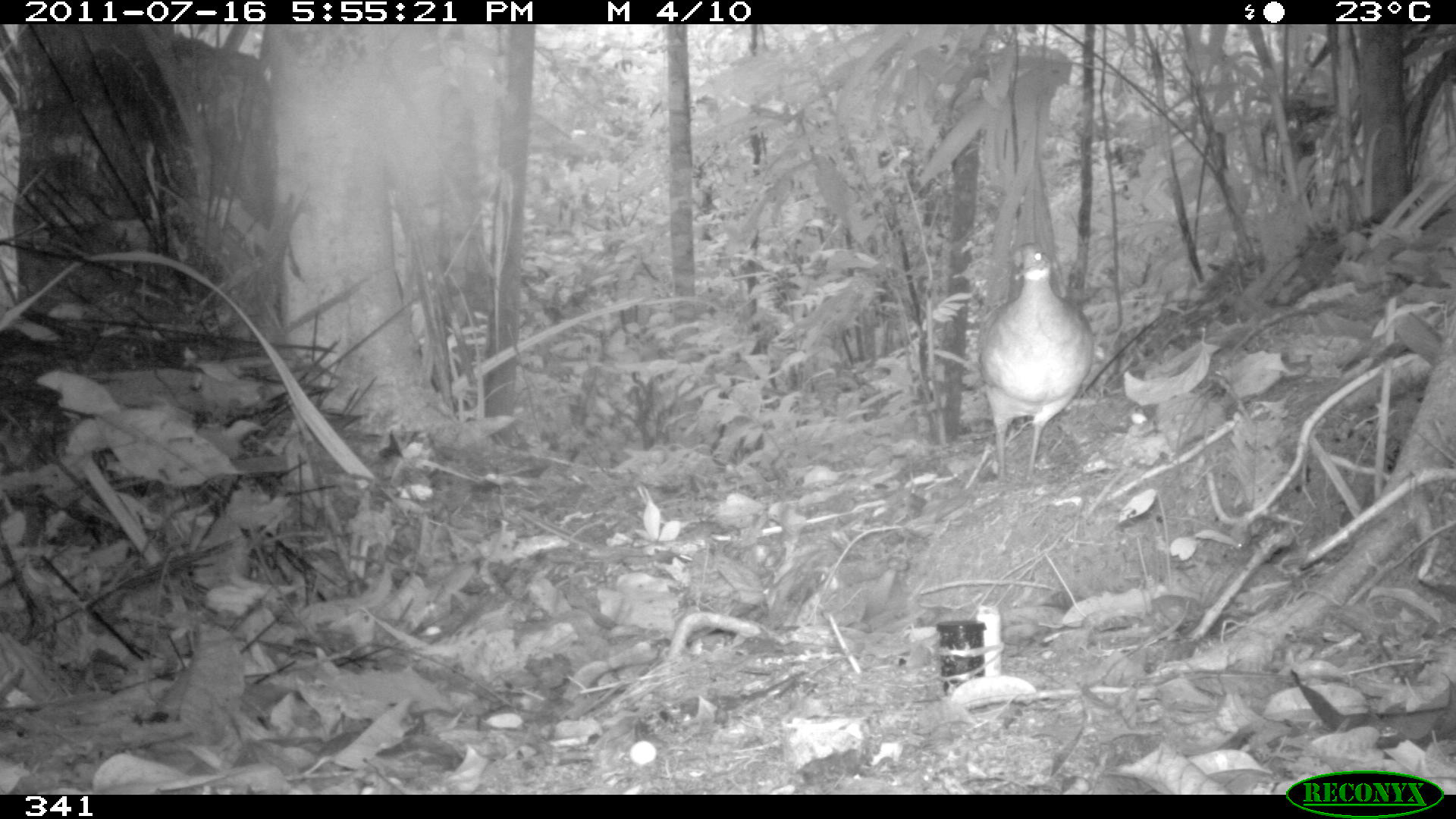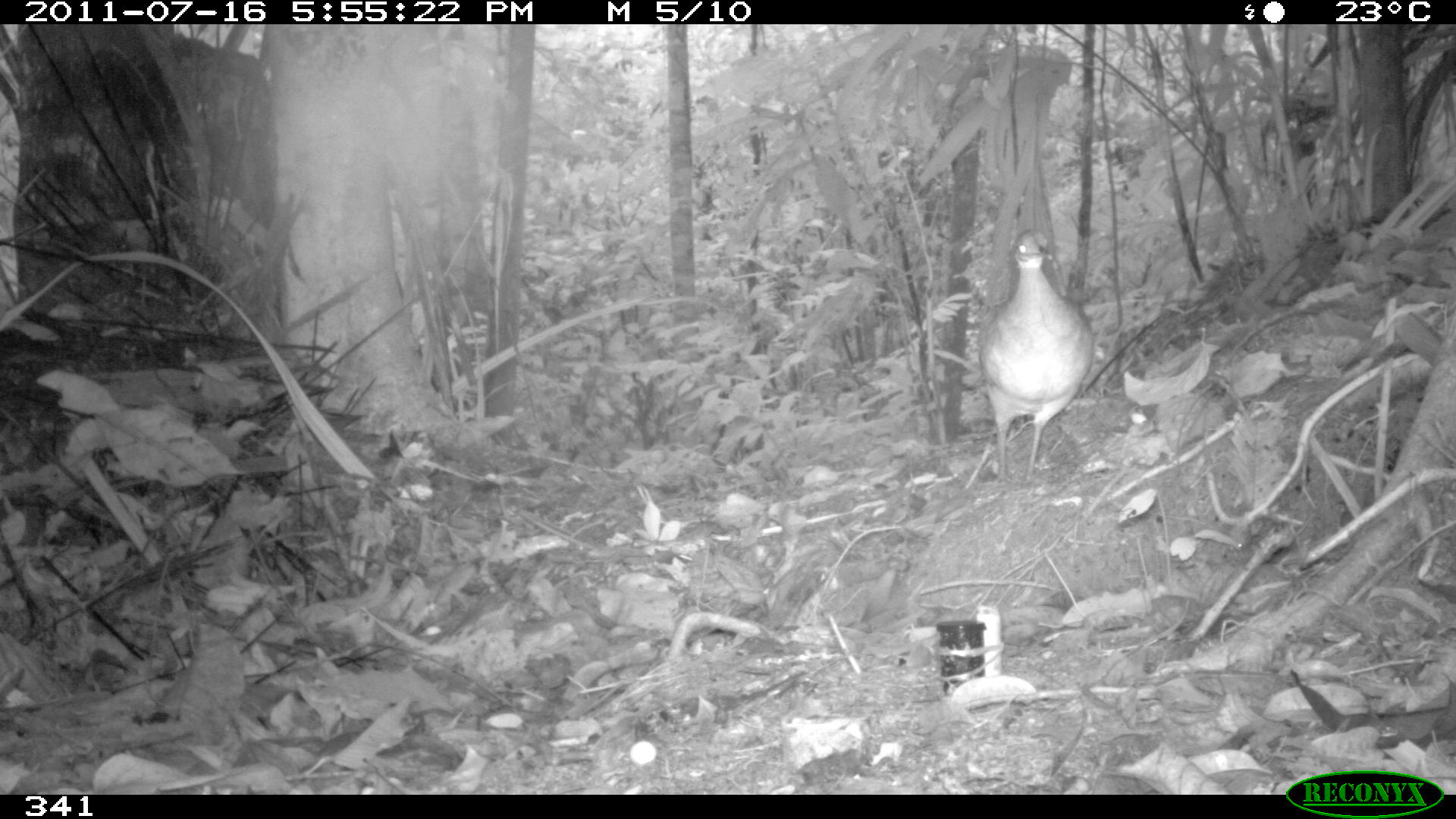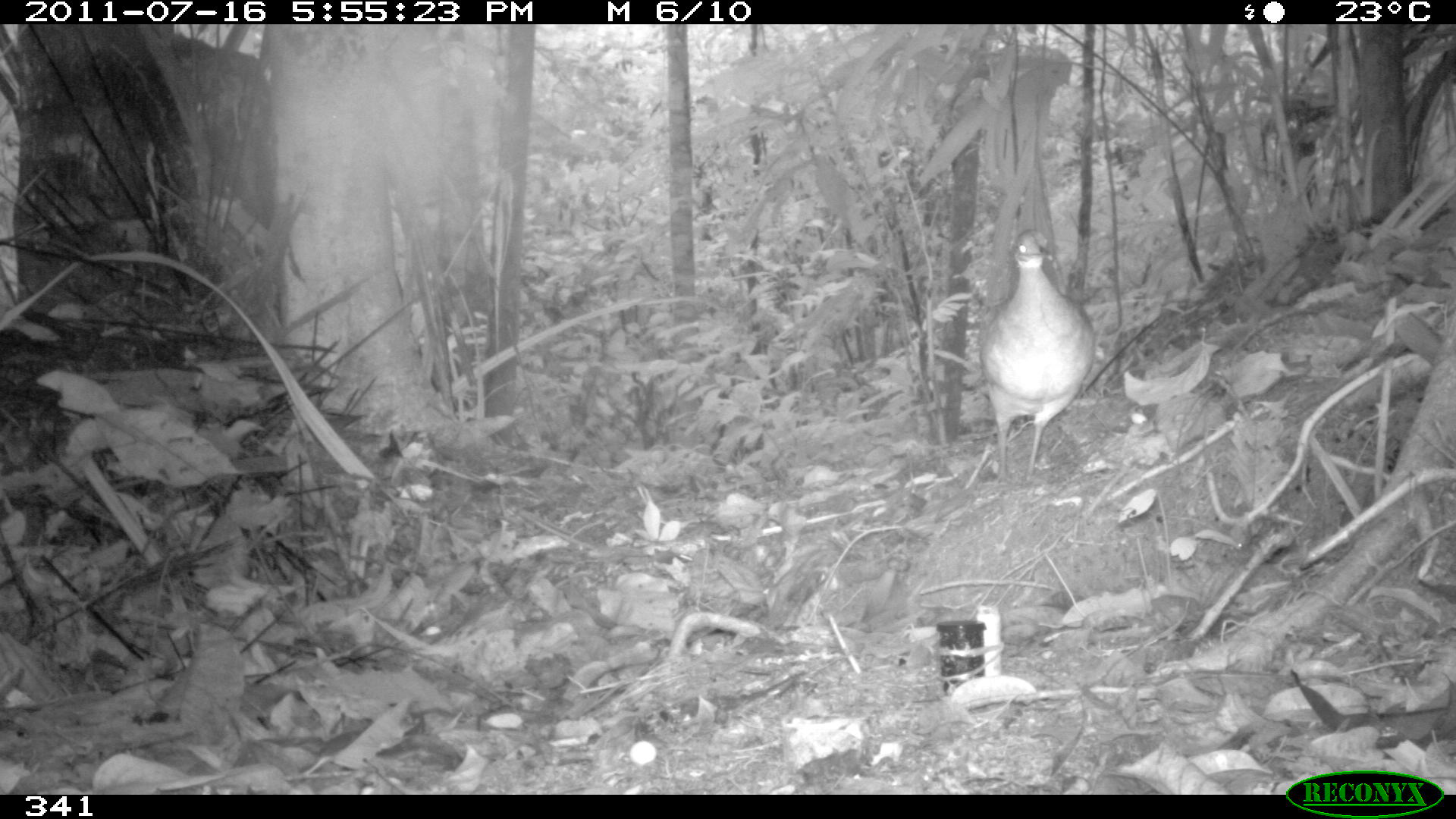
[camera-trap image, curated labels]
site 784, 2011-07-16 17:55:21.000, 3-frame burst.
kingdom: Animalia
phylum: Chordata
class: Aves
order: Galliformes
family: Phasianidae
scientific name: Phasianidae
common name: quails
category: quail